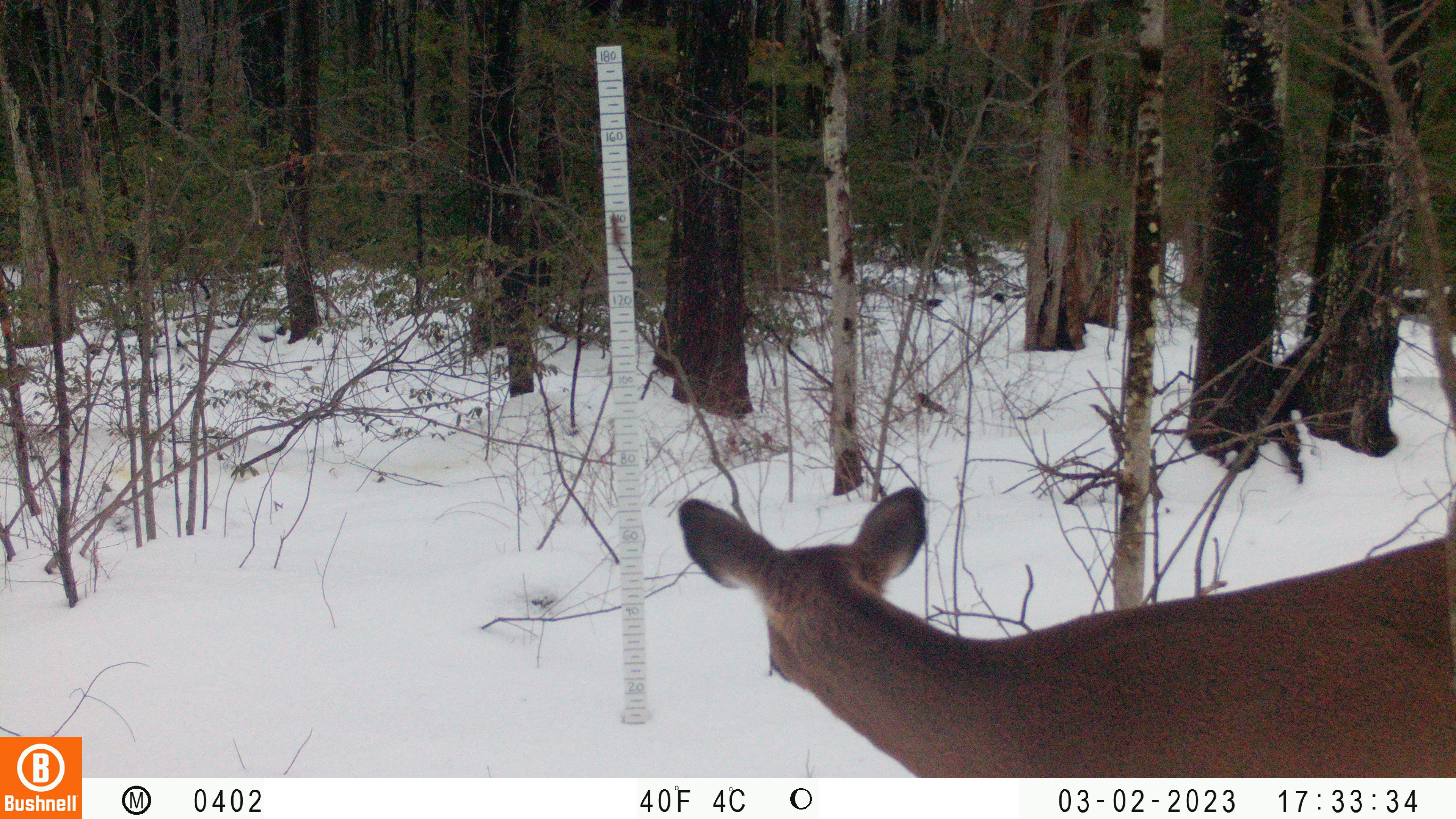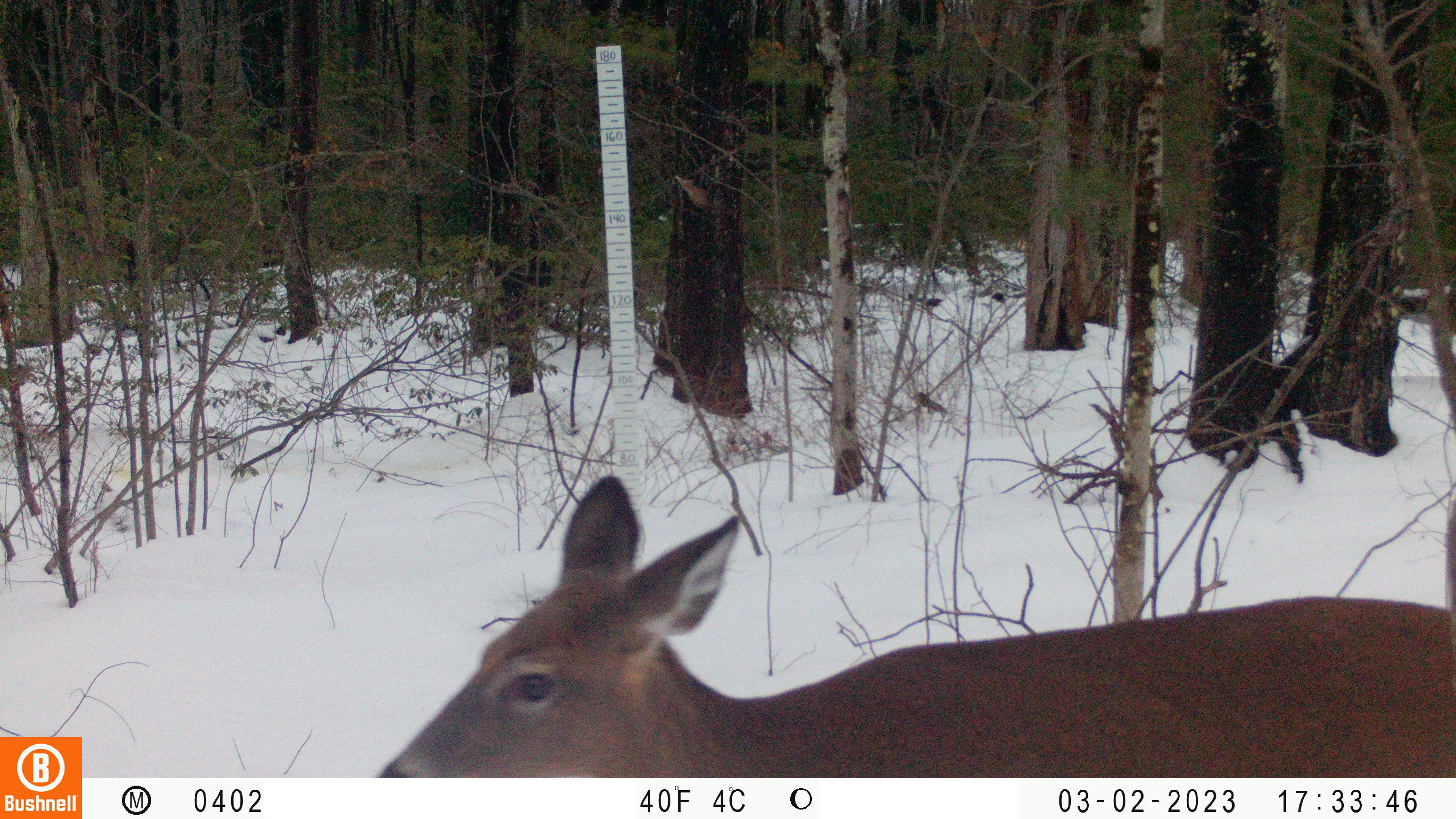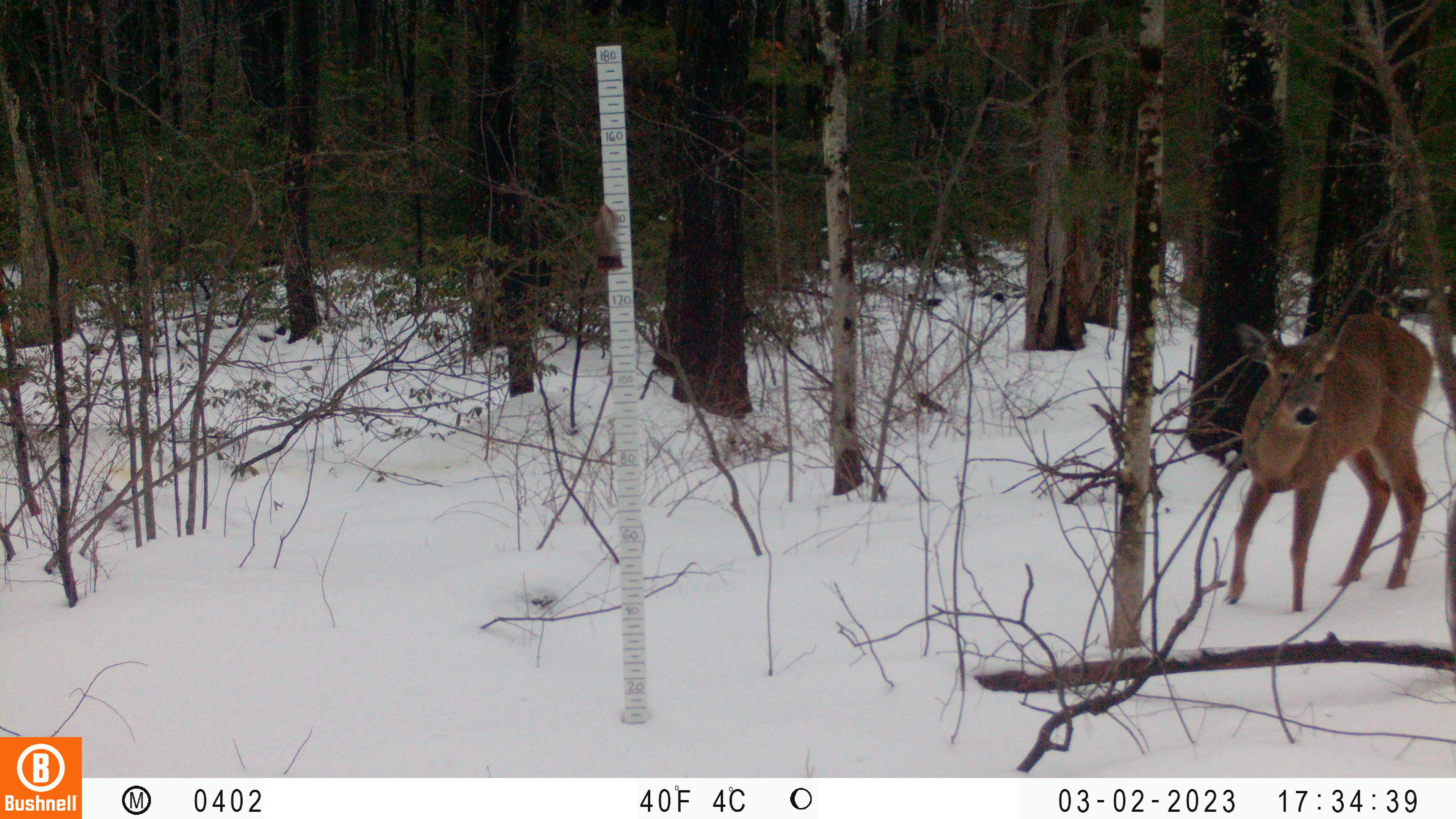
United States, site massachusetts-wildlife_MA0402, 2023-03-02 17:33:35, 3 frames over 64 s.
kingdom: Animalia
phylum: Chordata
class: Mammalia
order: Artiodactyla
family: Cervidae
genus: Odocoileus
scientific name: Odocoileus virginianus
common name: white-tailed deer